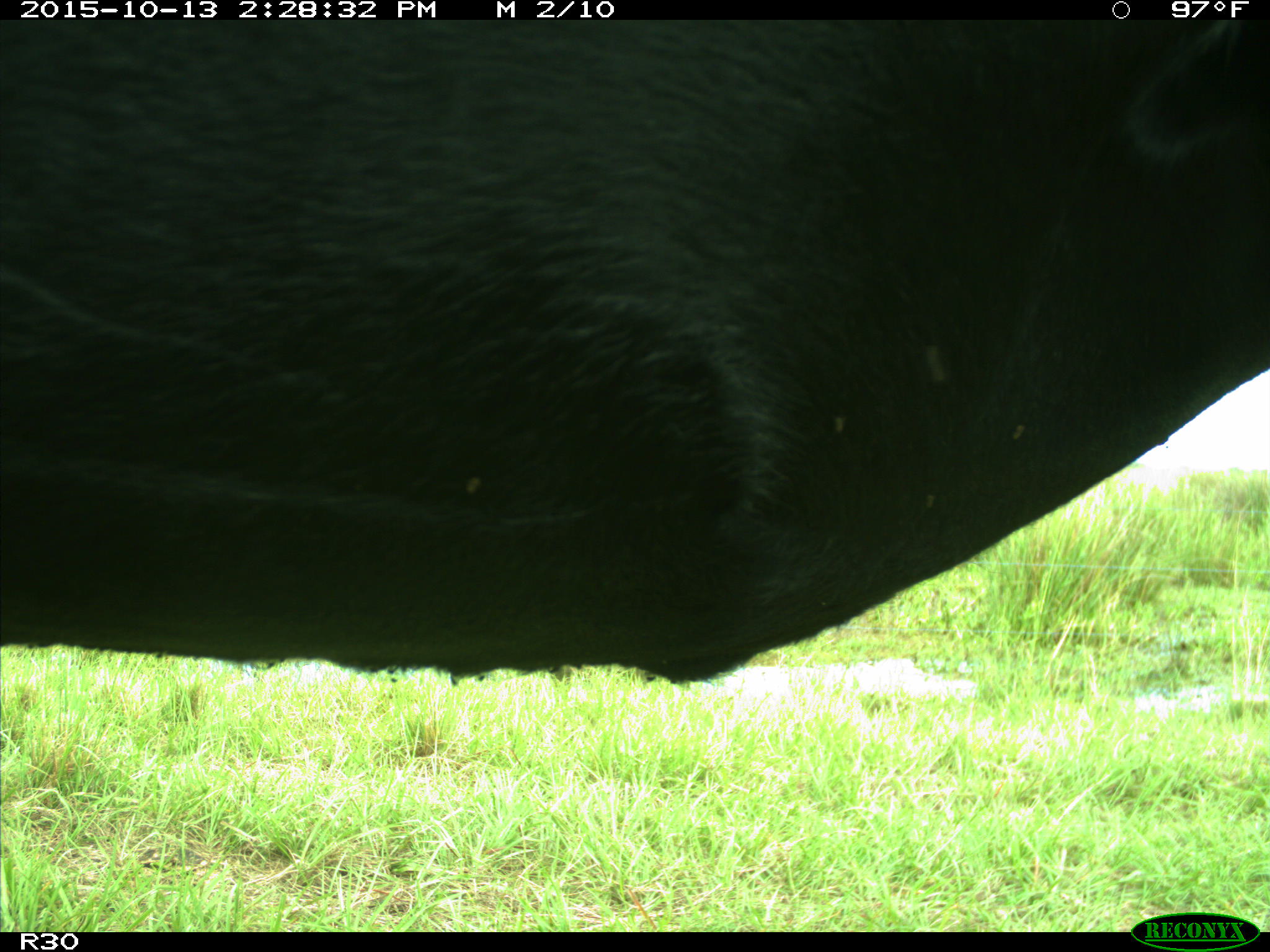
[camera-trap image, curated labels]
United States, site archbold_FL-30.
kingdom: Animalia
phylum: Chordata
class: Mammalia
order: Artiodactyla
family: Bovidae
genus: Bos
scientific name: Bos taurus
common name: domestic cow